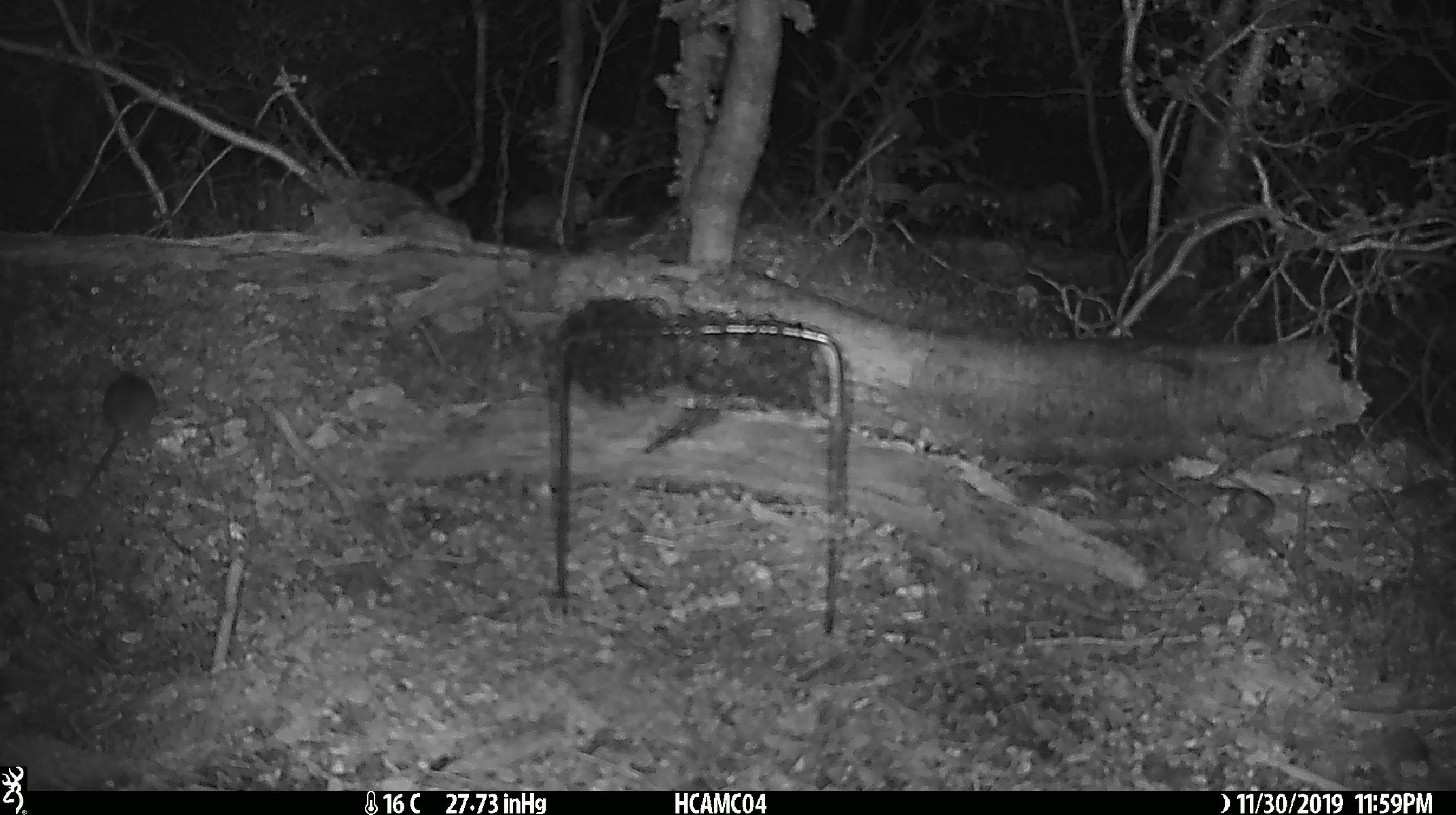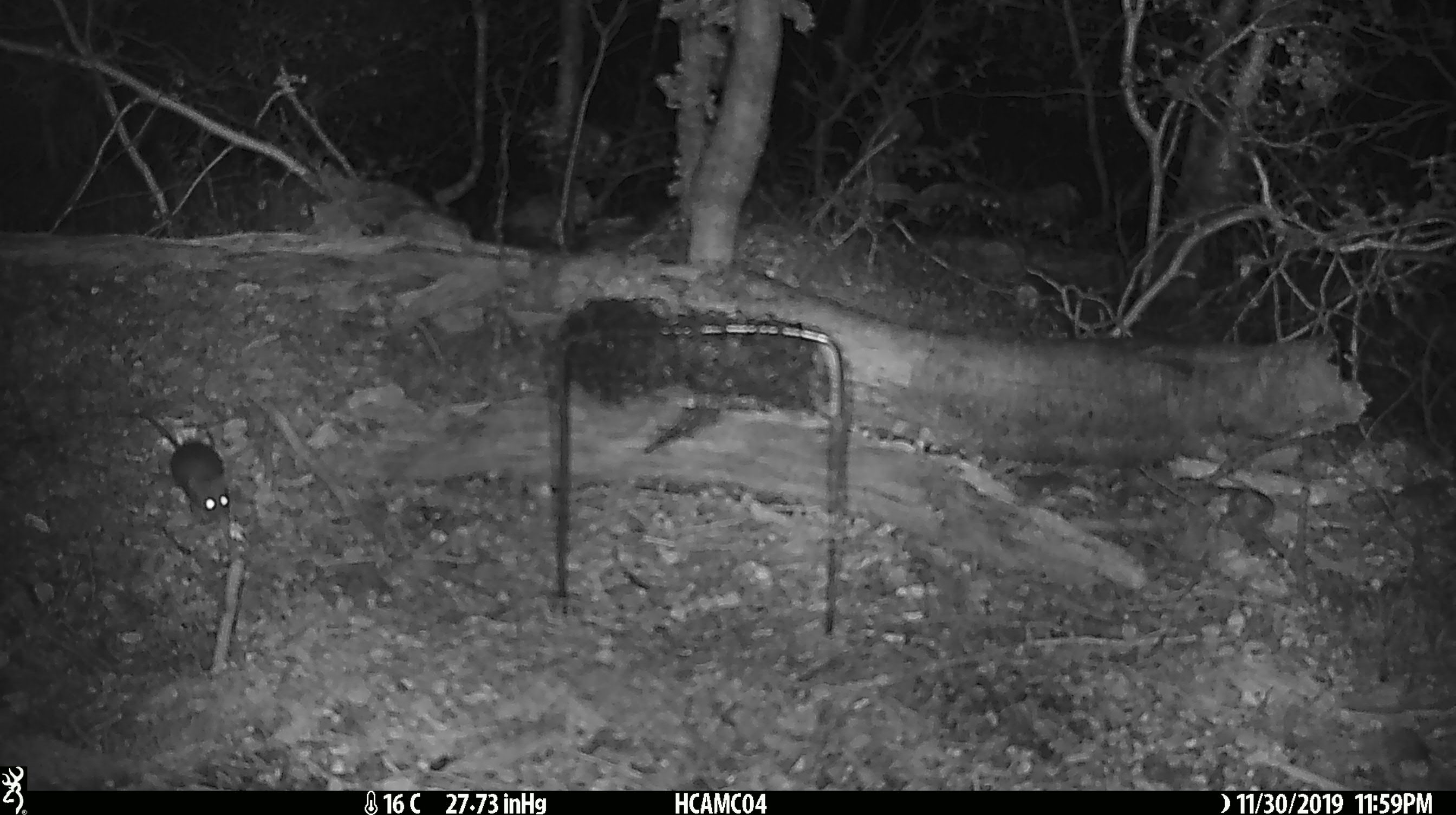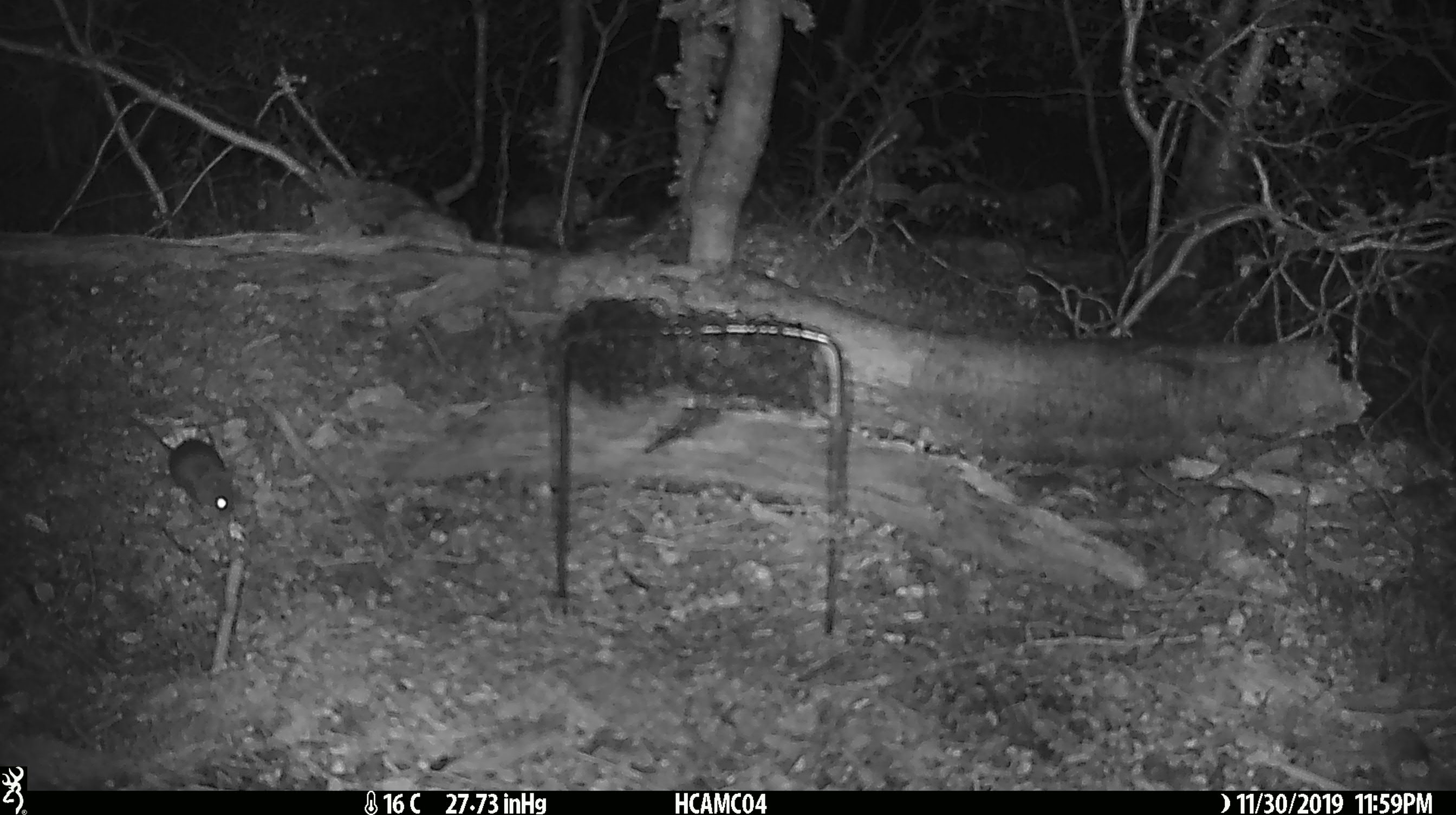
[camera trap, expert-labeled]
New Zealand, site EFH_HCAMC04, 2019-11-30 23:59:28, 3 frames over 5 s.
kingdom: Animalia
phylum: Chordata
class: Mammalia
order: Rodentia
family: Muridae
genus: Mus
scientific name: Mus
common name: mouse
Mouse (Mus).